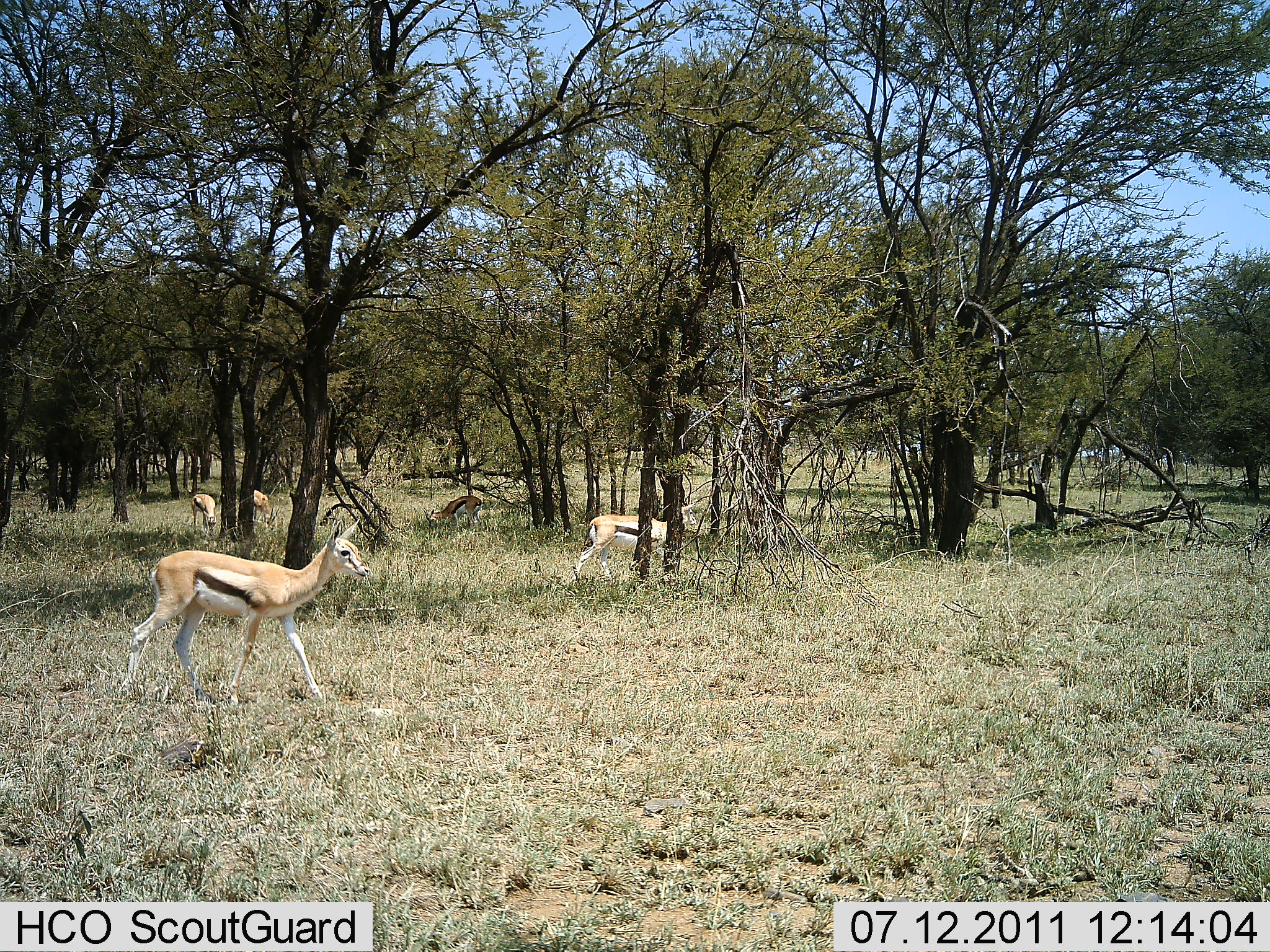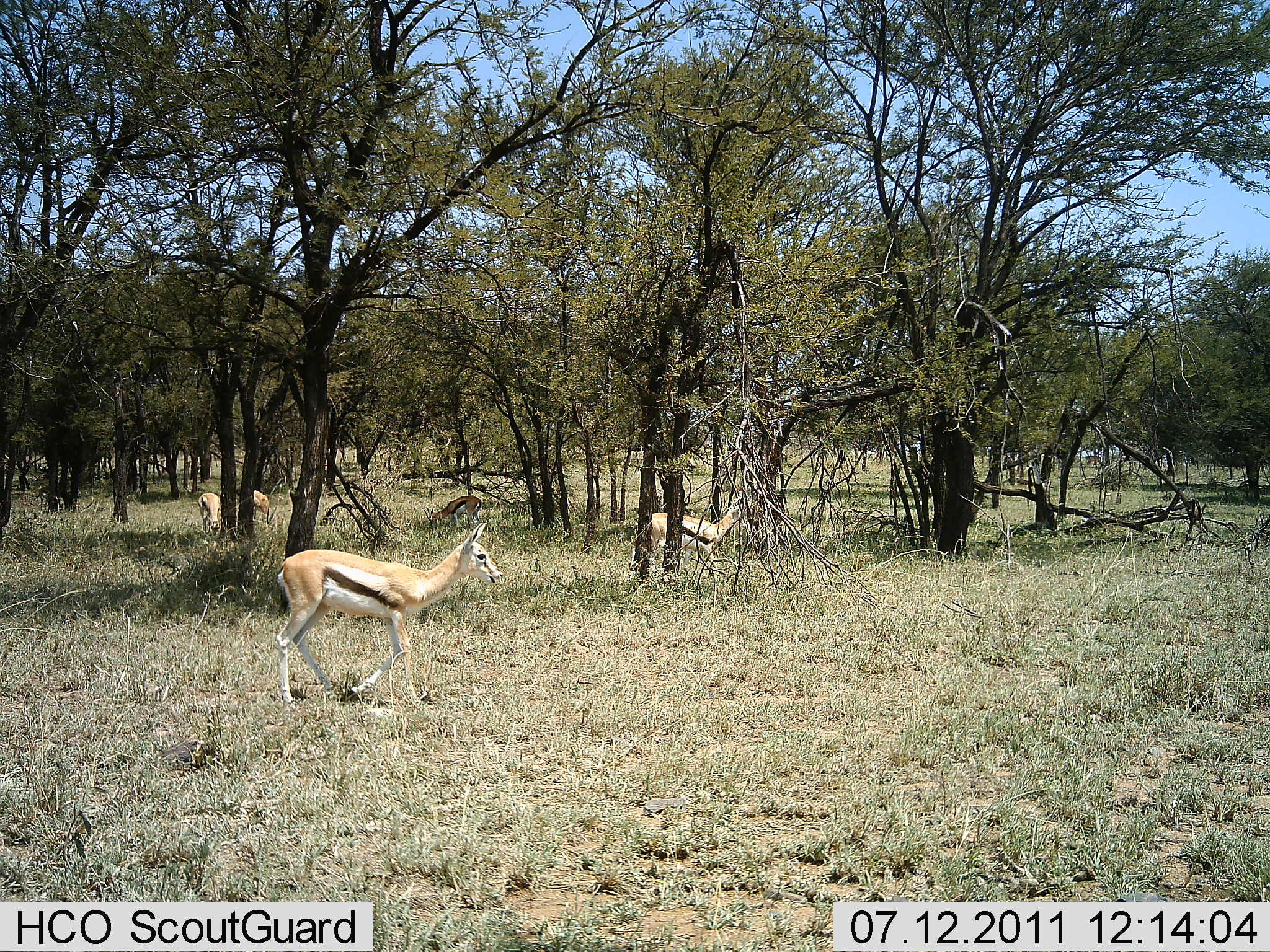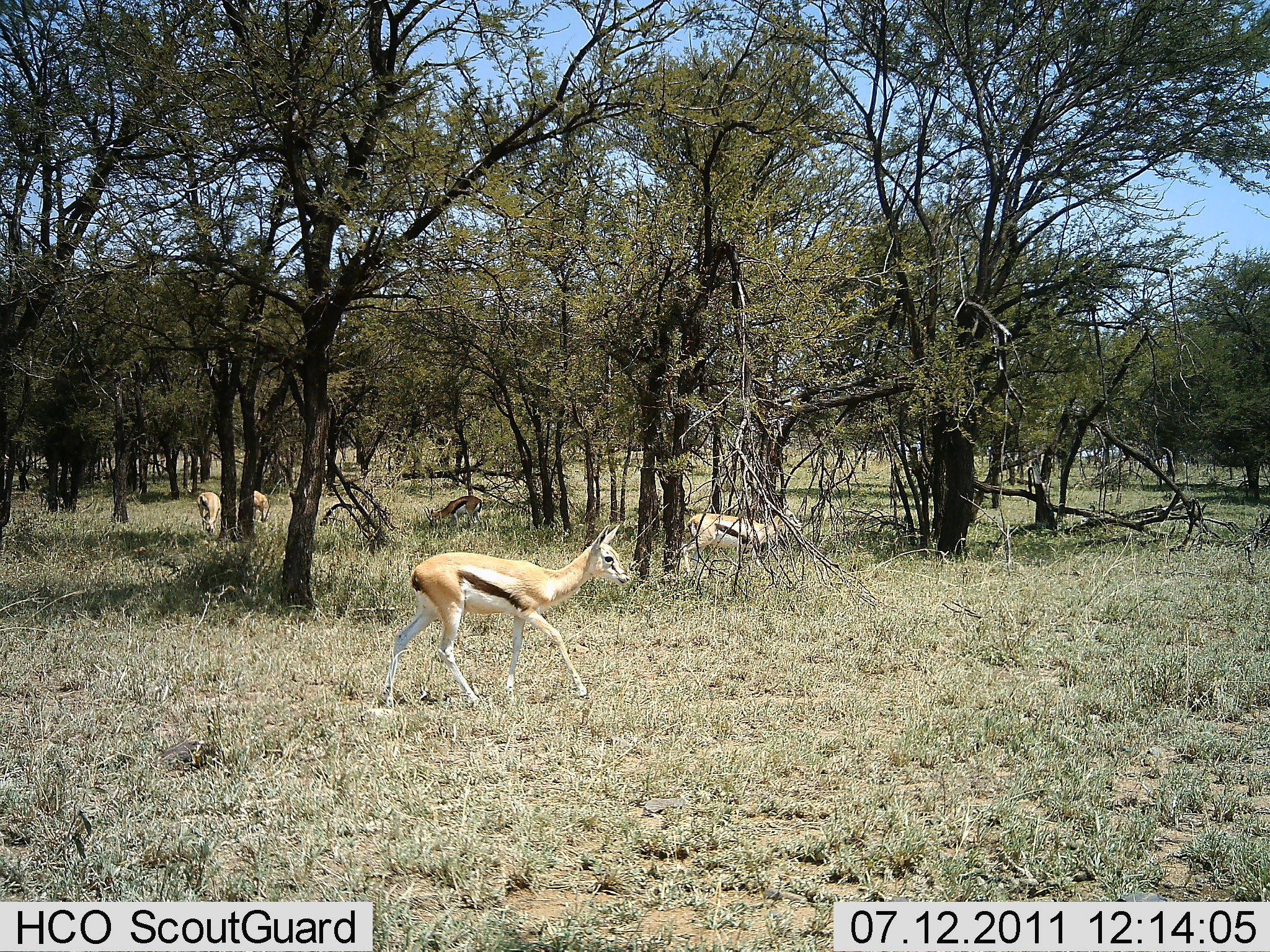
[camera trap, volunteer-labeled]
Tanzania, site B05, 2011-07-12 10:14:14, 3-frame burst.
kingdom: Animalia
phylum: Chordata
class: Mammalia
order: Artiodactyla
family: Bovidae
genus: Eudorcas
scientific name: Eudorcas thomsonii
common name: thomson's gazelle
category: gazellethomsons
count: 5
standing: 33%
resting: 8%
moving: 83%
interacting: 0%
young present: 0%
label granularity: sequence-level